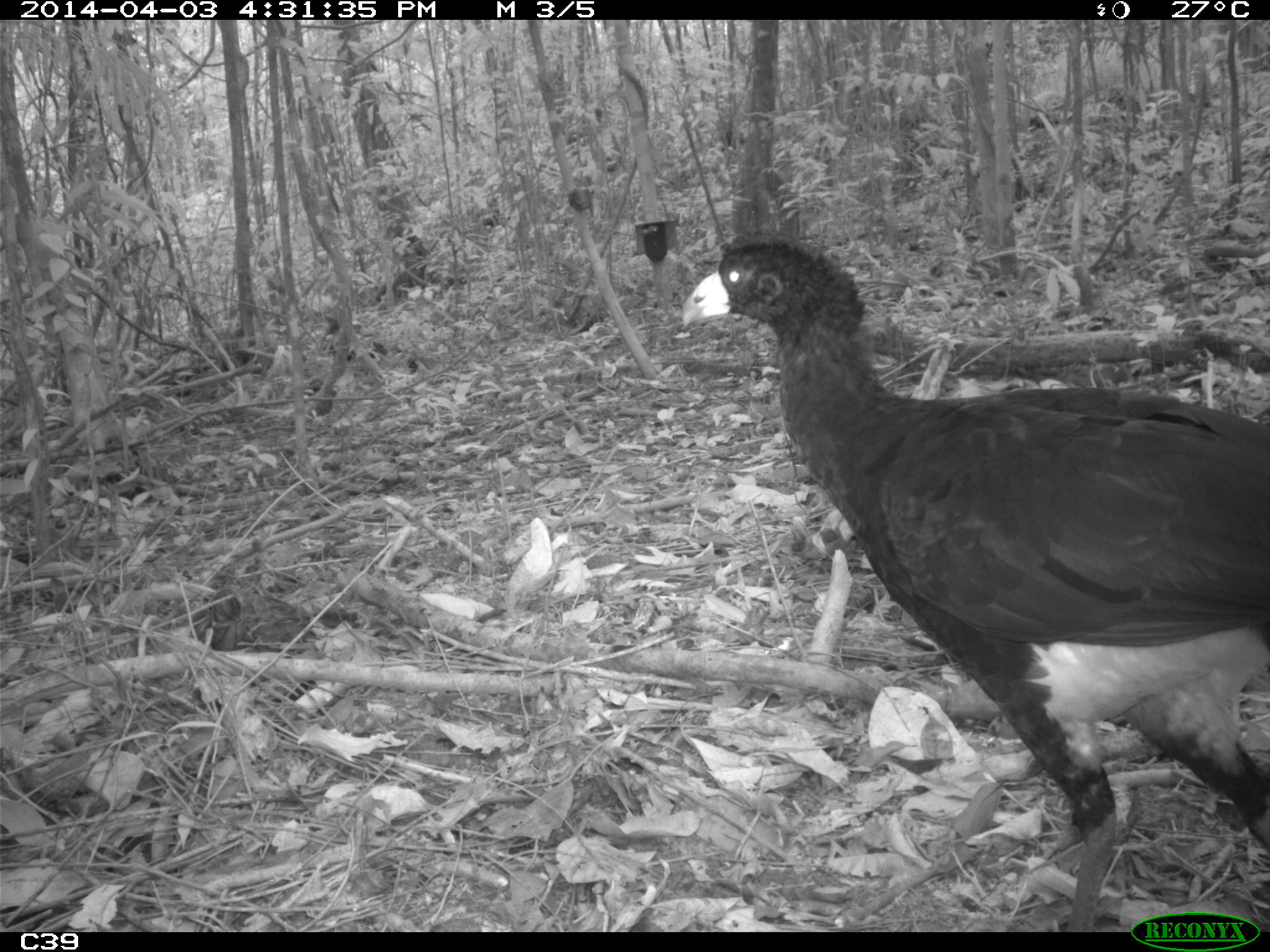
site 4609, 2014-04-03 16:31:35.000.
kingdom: Animalia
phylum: Chordata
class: Aves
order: Galliformes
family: Cracidae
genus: Crax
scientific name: Crax alector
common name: black curassow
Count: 2.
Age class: adult.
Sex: female.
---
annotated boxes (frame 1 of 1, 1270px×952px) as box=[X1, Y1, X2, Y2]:
crax alector: box=[676, 229, 1270, 925]